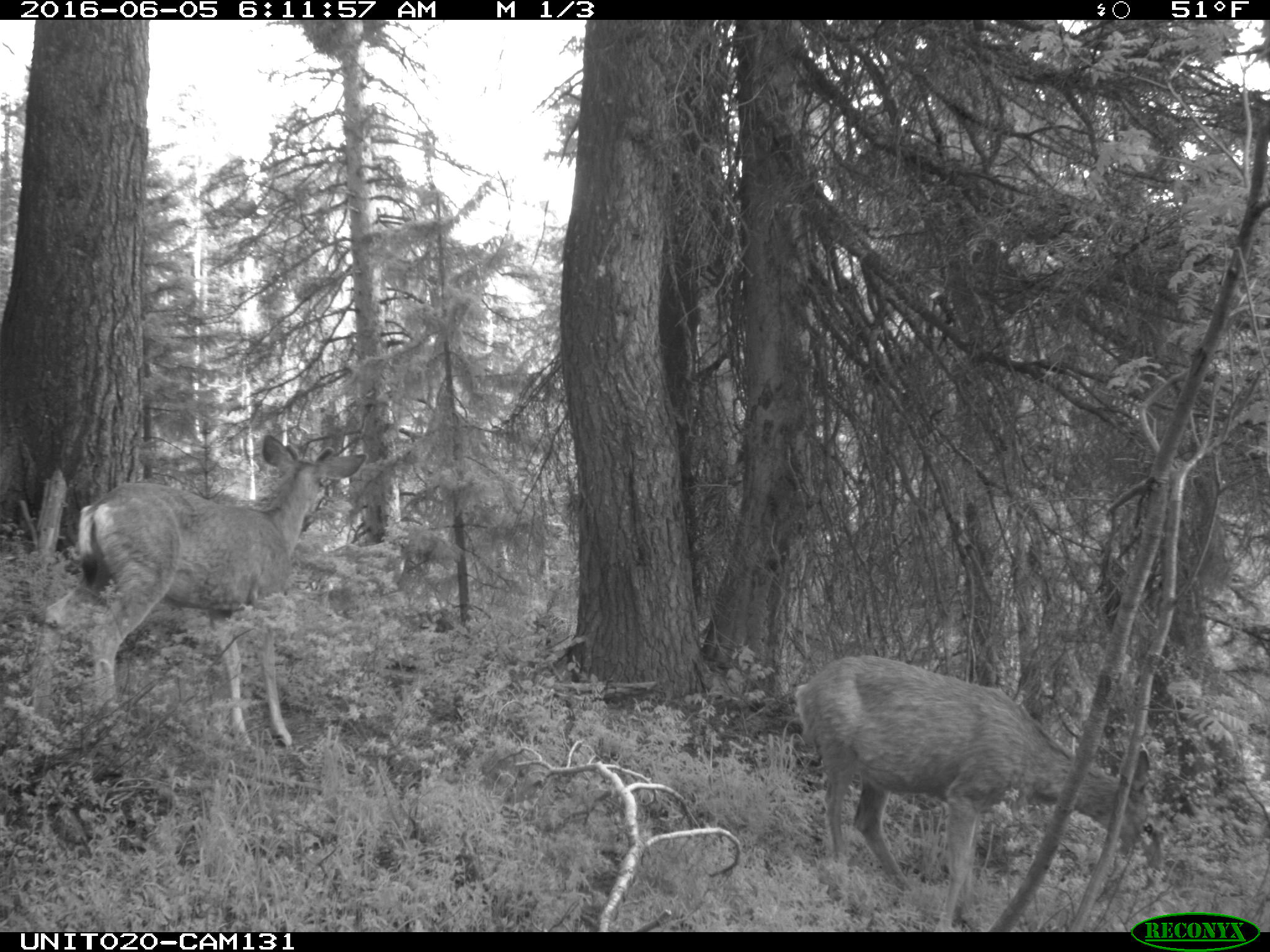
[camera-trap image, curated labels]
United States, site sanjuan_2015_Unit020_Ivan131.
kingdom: Animalia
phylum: Chordata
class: Mammalia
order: Artiodactyla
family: Cervidae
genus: Odocoileus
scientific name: Odocoileus hemionus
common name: mule deer